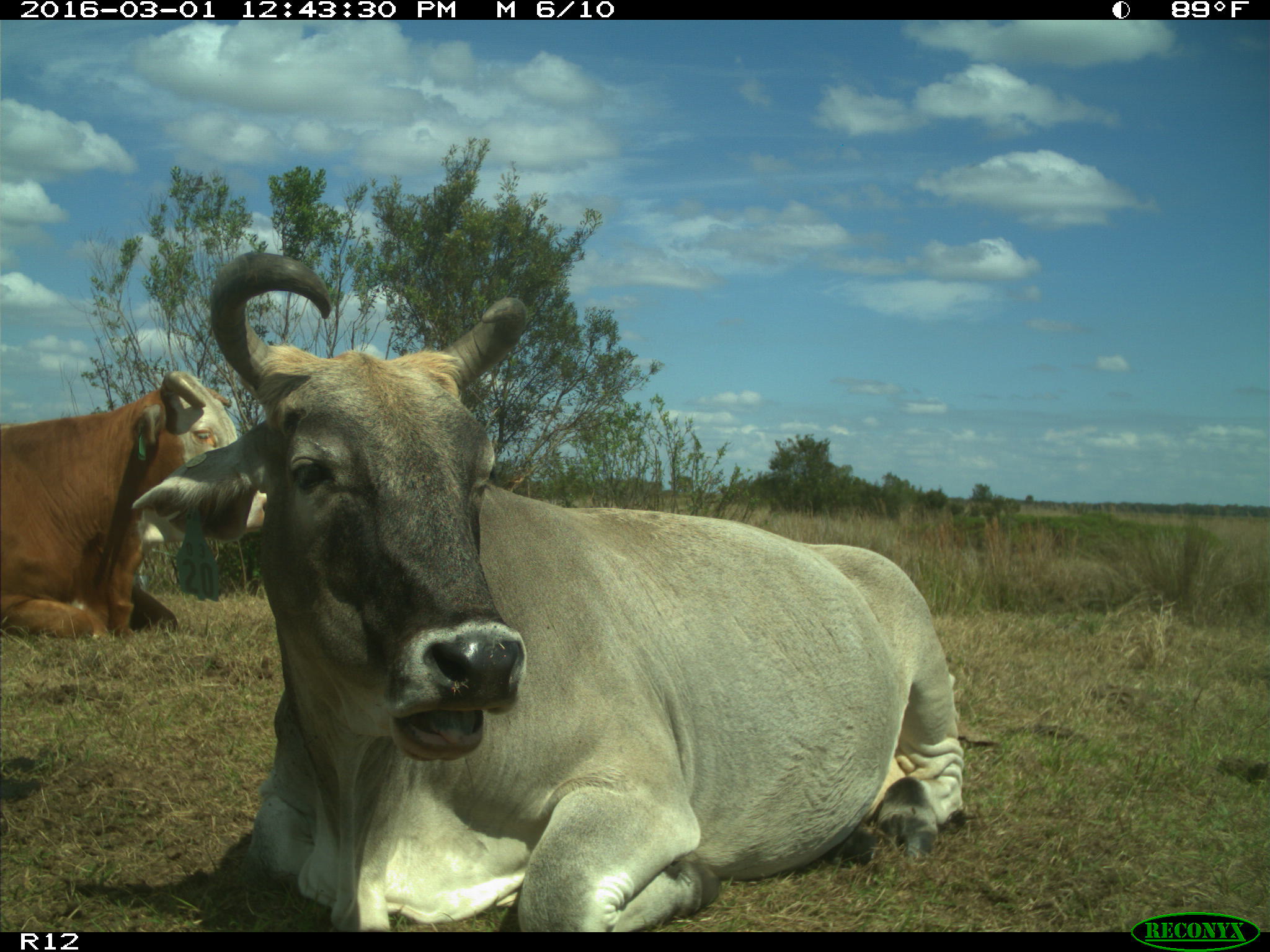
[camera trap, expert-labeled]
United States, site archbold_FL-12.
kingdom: Animalia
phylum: Chordata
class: Mammalia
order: Artiodactyla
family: Bovidae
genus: Bos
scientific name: Bos taurus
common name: domestic cow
Bos taurus (domestic cow).